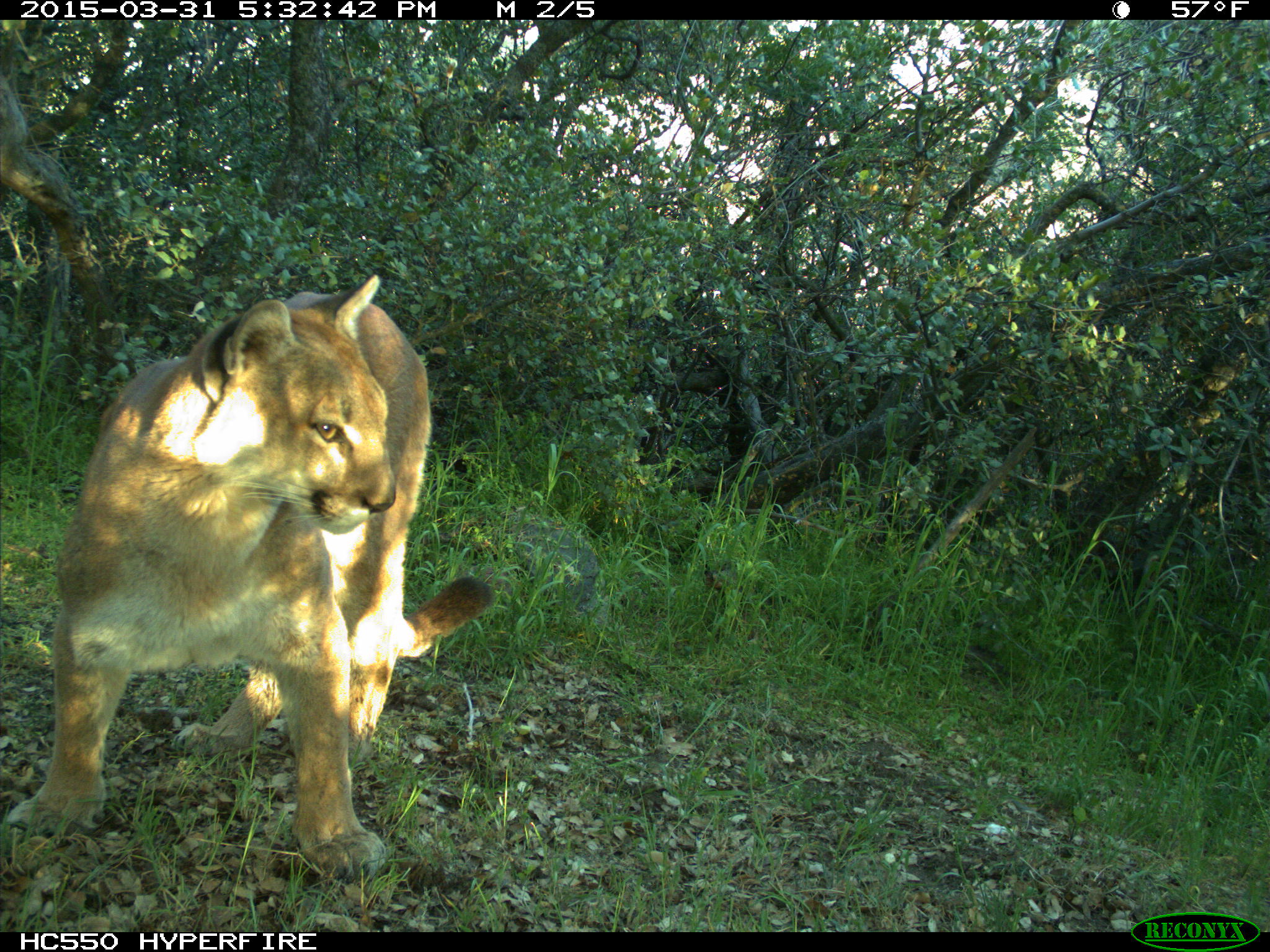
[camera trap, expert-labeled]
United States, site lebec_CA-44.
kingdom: Animalia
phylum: Chordata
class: Mammalia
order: Carnivora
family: Felidae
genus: Puma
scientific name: Puma concolor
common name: mountain lion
Puma concolor (mountain lion).